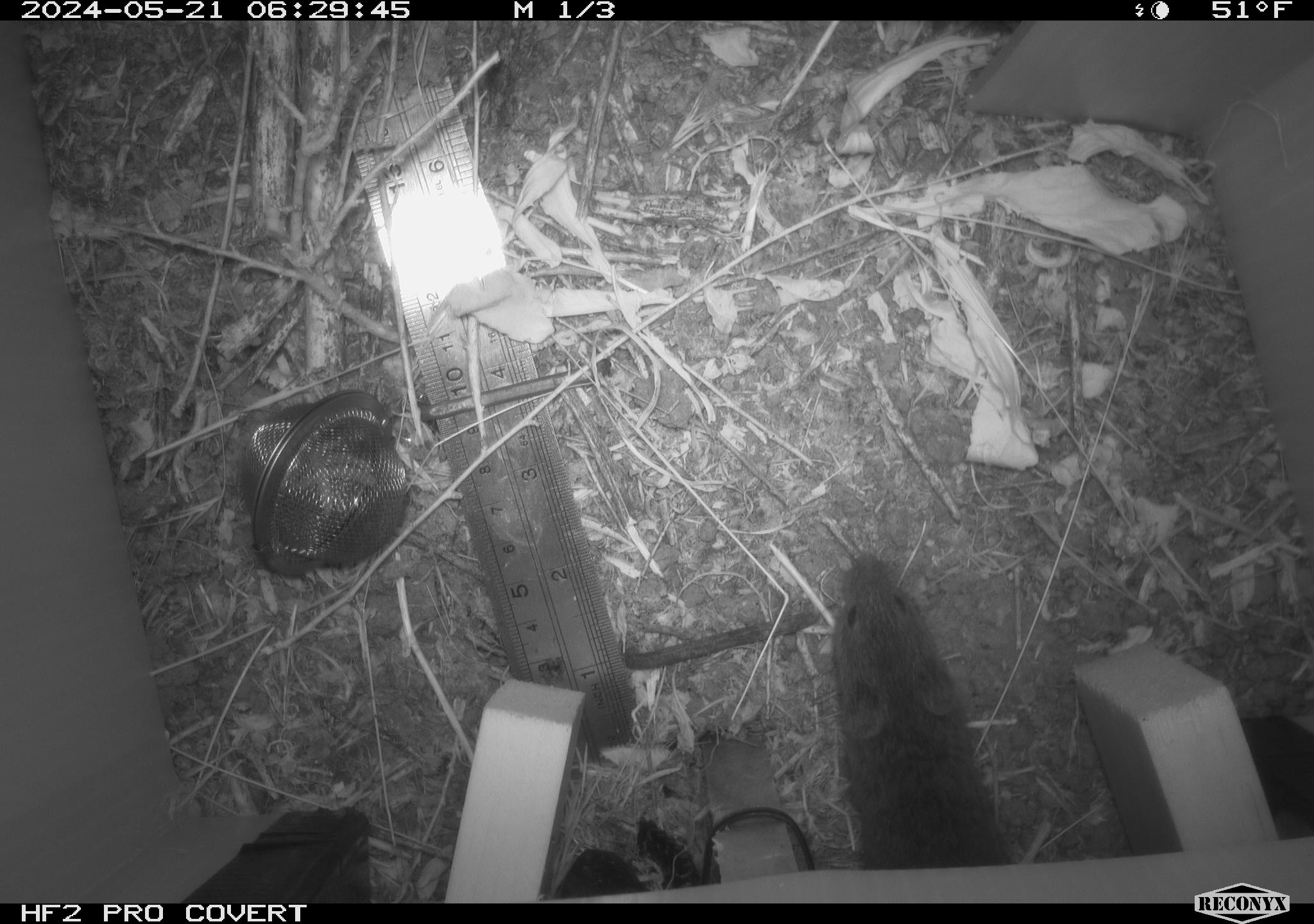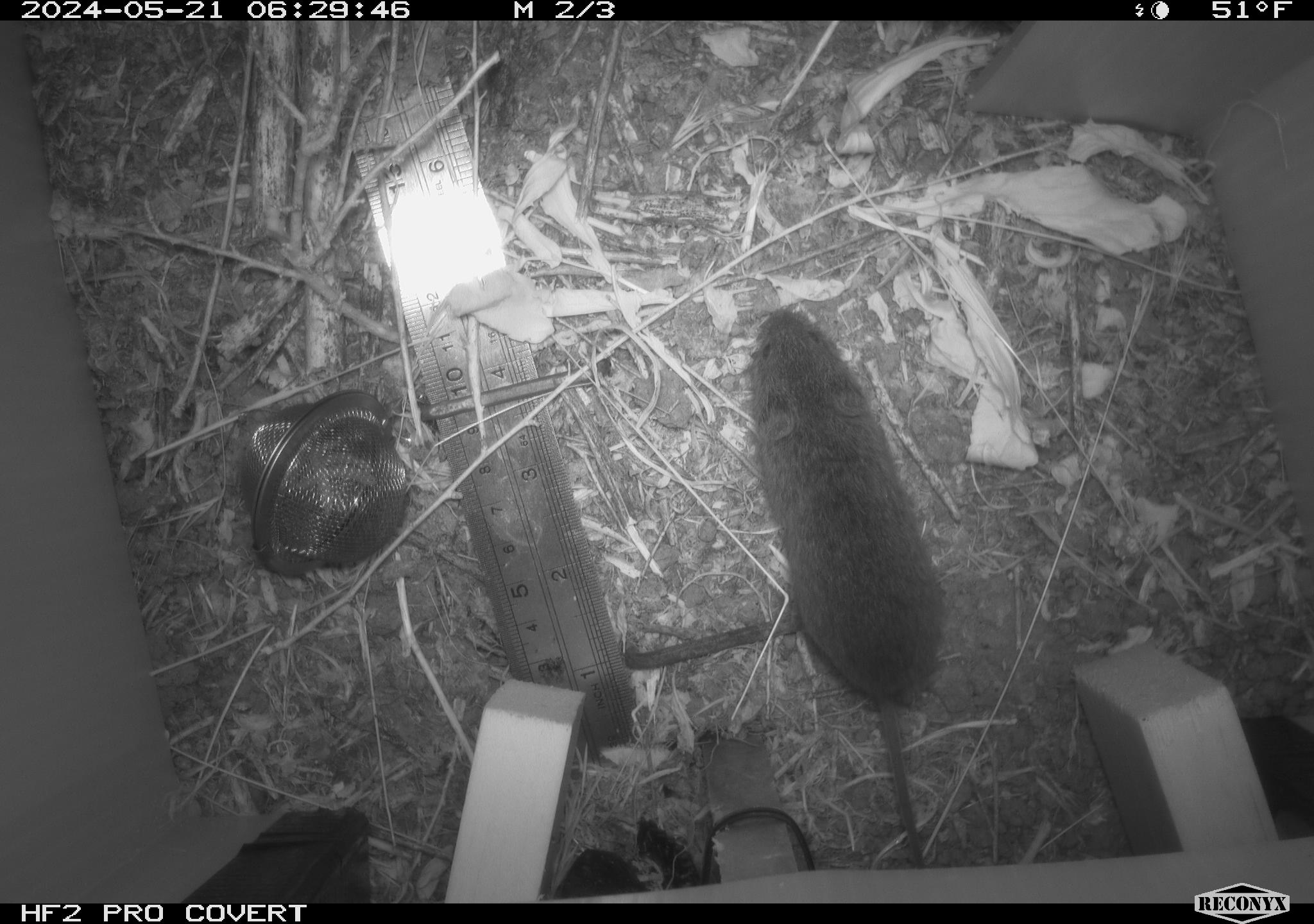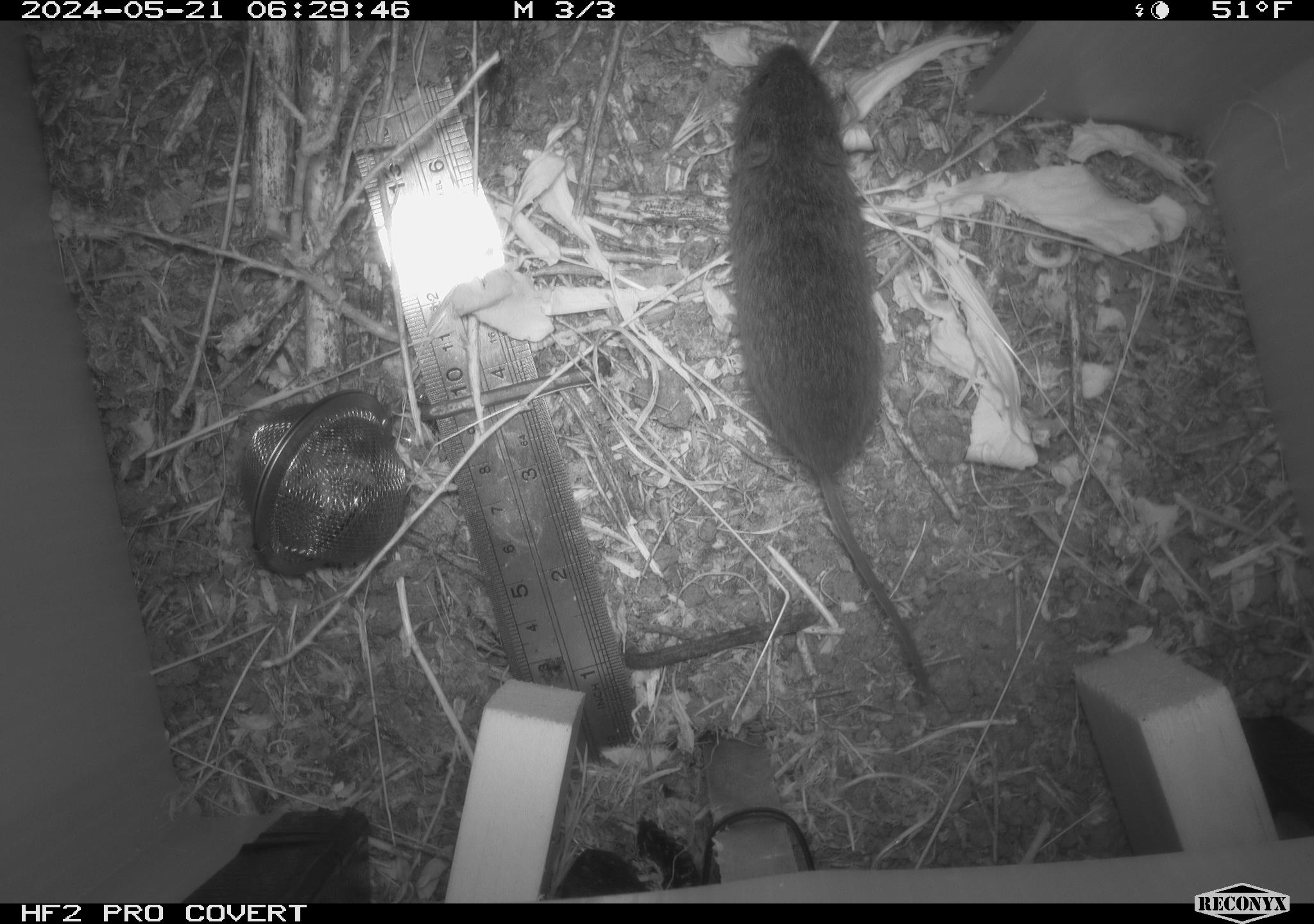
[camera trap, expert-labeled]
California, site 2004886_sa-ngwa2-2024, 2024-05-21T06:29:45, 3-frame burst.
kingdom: Animalia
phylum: Chordata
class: Mammalia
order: Rodentia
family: Cricetidae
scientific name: Arvicolinae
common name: voles, lemmings, and muskrats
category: arvicolinae subfamily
Arvicolinae subfamily (voles, lemmings, and muskrats) (Arvicolinae).